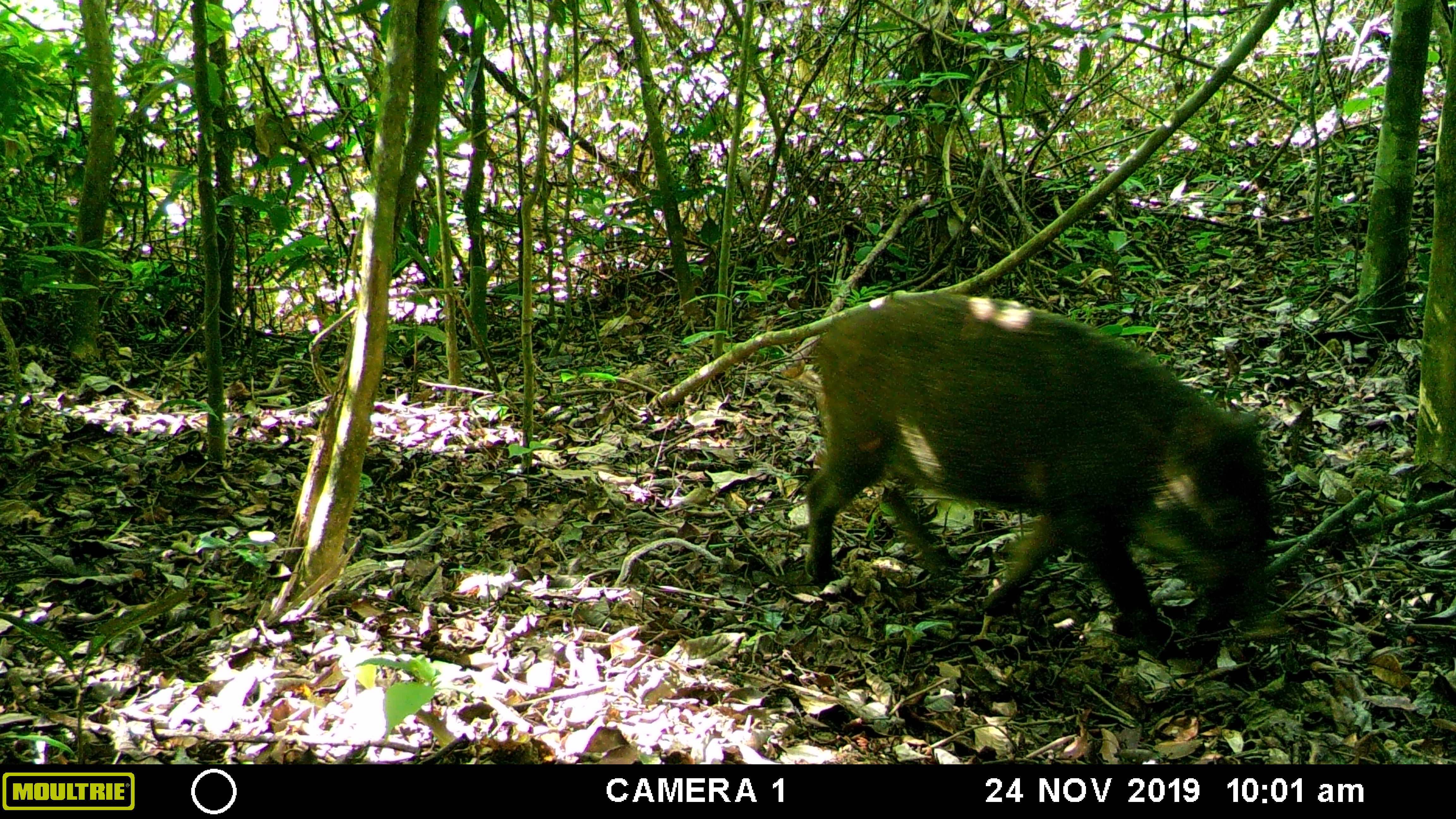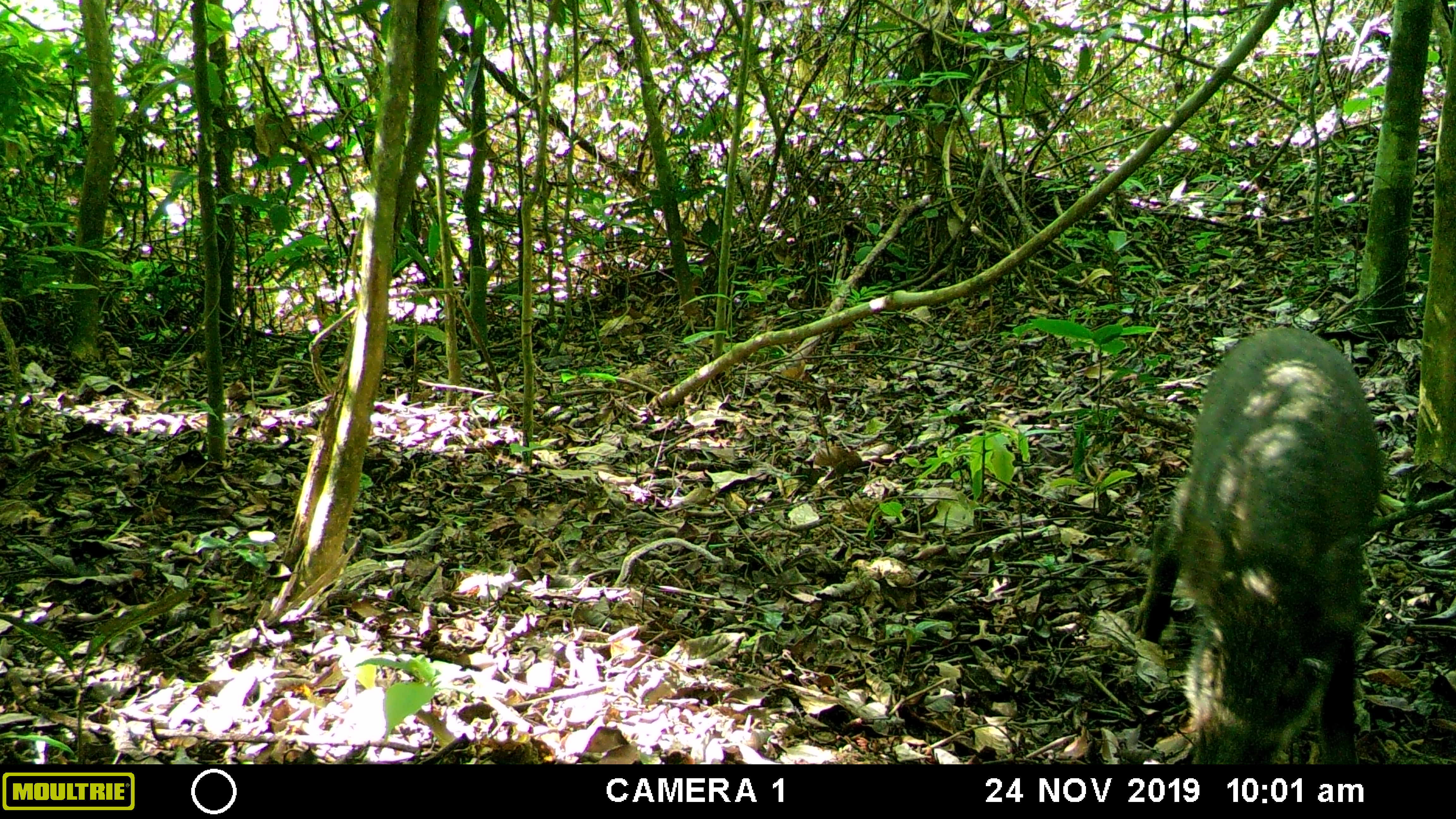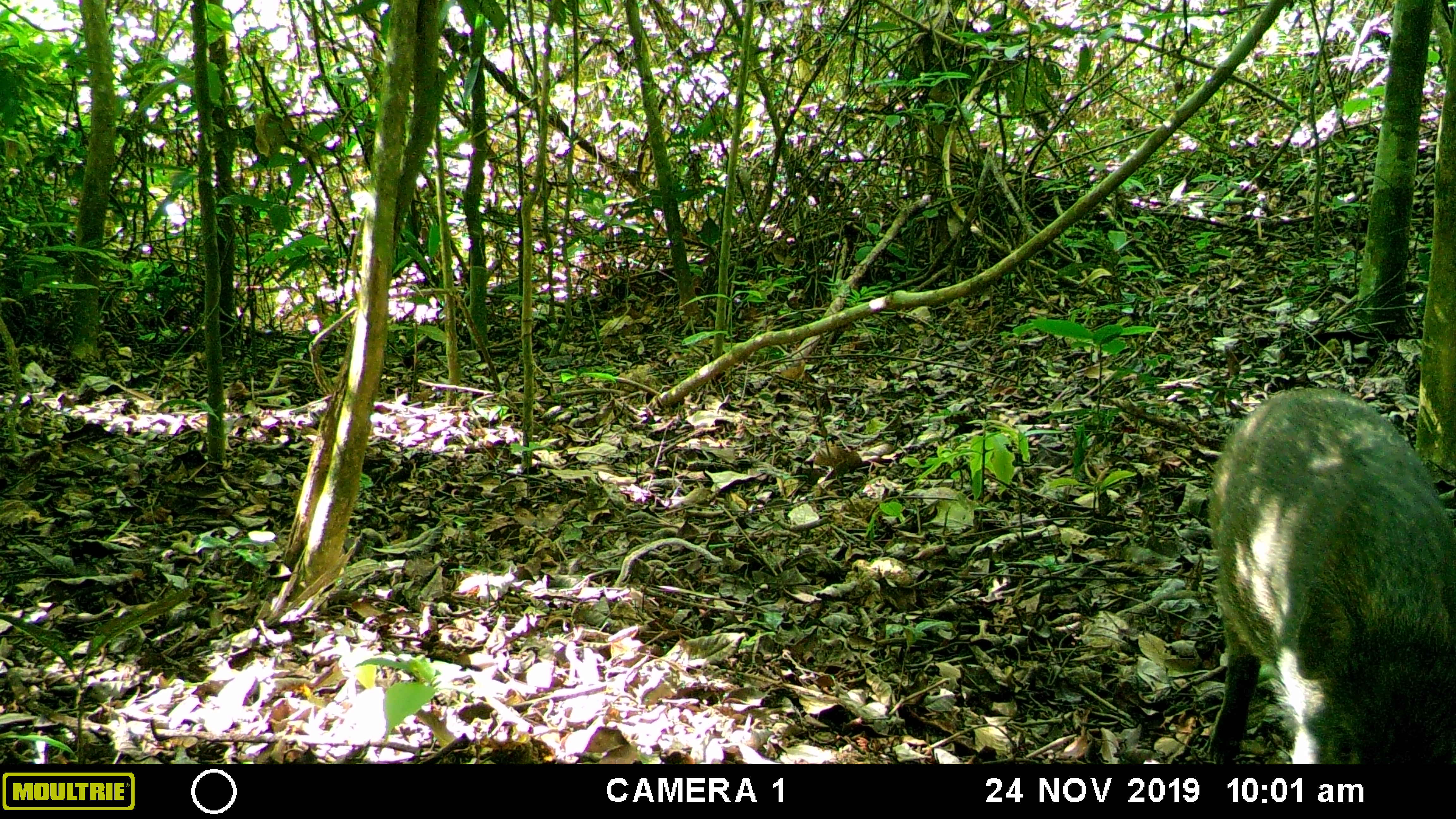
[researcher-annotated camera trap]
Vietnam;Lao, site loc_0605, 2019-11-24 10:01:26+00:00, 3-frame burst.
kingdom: Animalia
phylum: Chordata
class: Mammalia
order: Artiodactyla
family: Suidae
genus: Sus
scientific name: Sus scrofa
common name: eurasian wild pig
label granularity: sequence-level